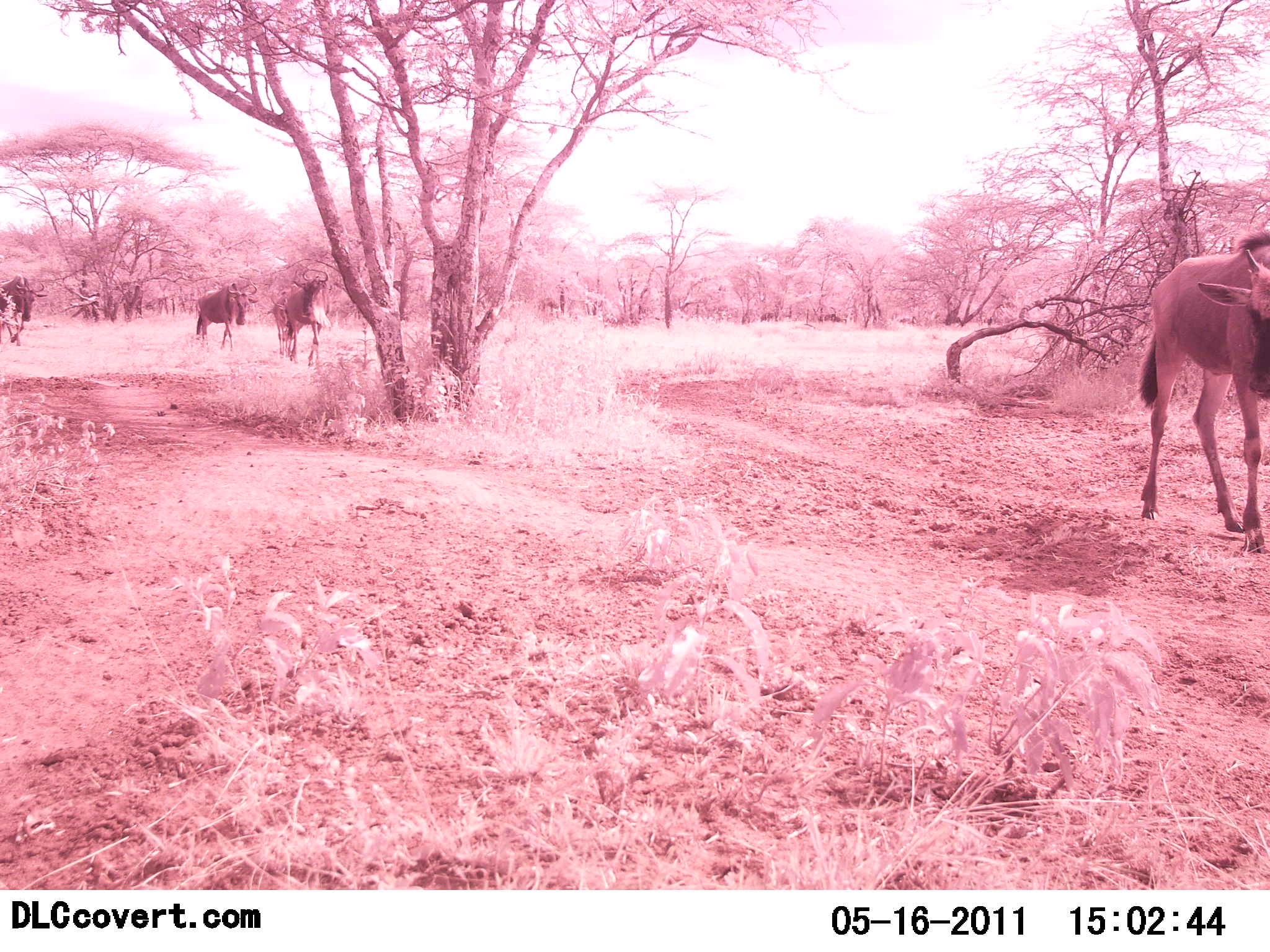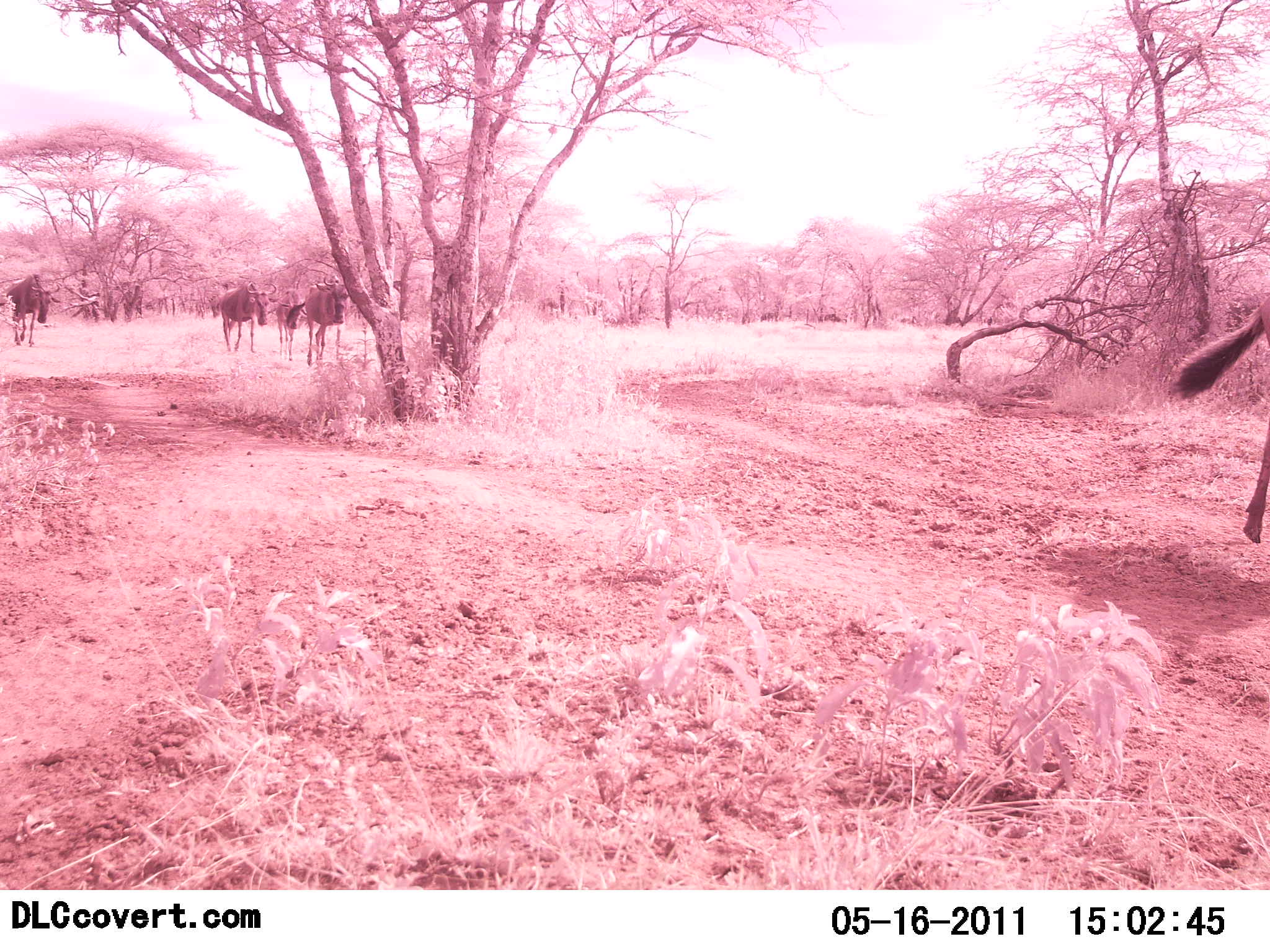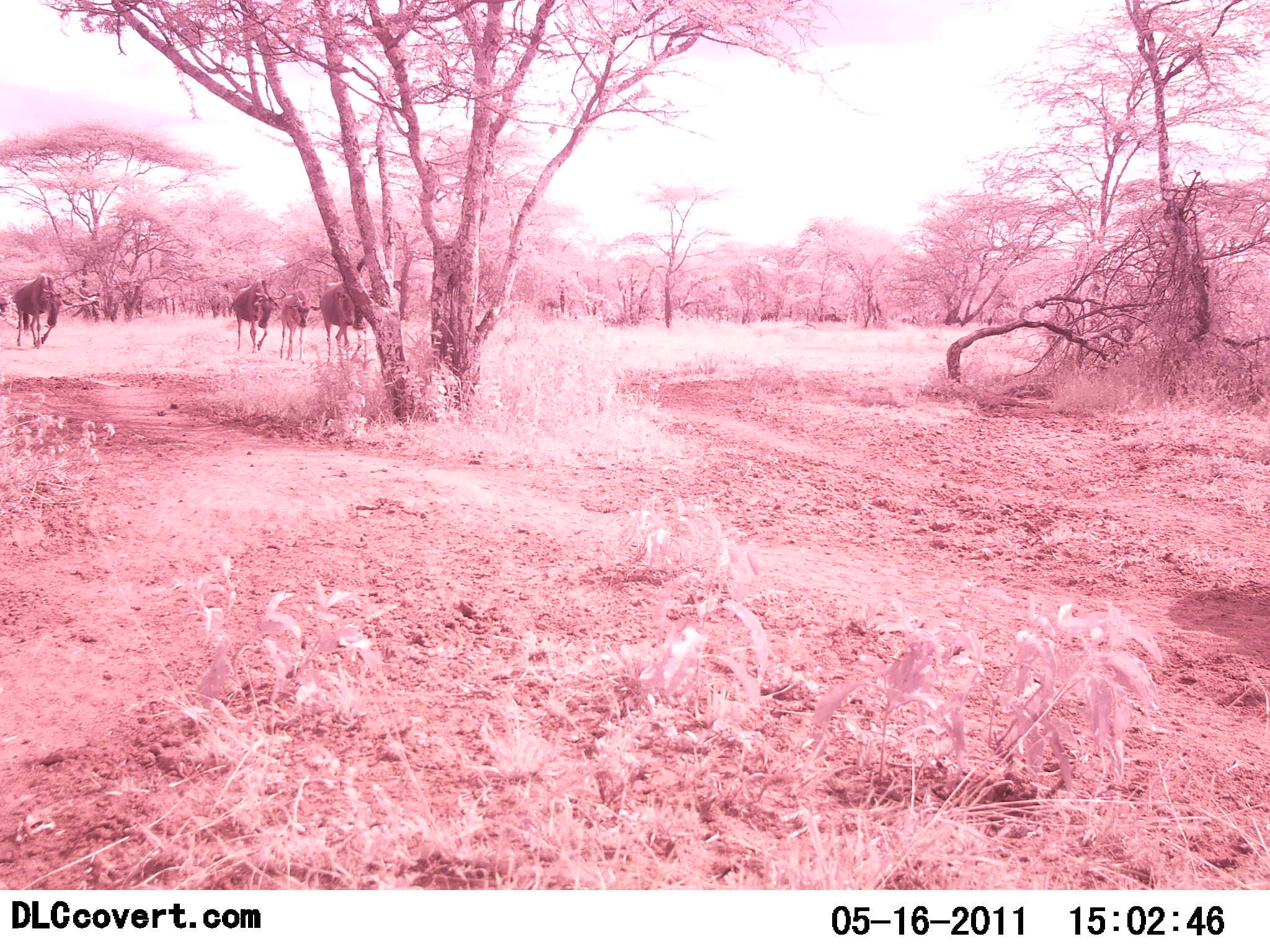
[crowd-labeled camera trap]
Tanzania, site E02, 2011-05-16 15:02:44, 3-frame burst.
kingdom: Animalia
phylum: Chordata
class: Mammalia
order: Artiodactyla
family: Bovidae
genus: Connochaetes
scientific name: Connochaetes taurinus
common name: blue wildebeest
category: wildebeest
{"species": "wildebeest (blue wildebeest) (Connochaetes taurinus)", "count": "5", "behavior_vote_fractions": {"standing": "0%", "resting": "0%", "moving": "100%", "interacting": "0%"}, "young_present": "30%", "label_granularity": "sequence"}